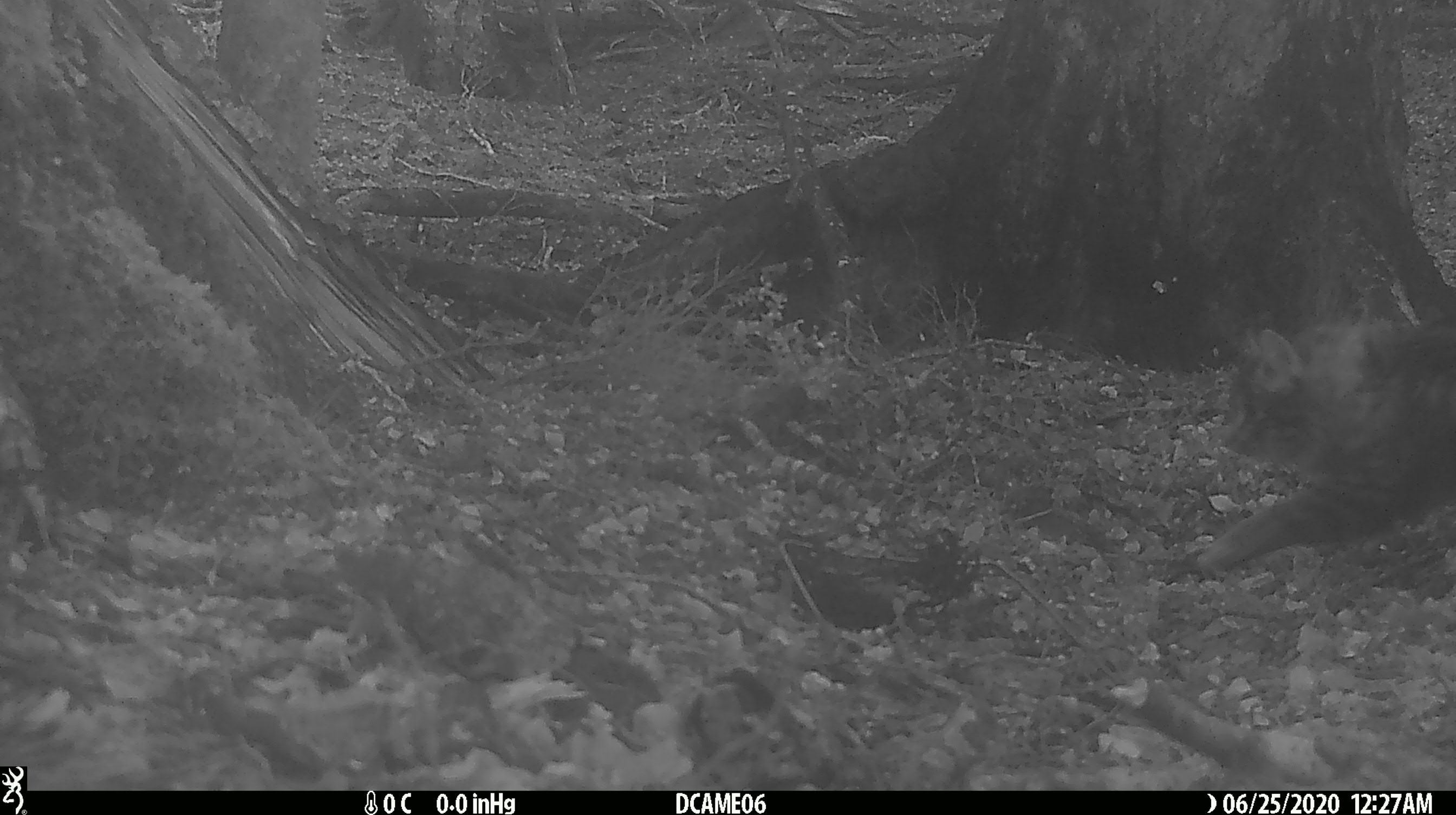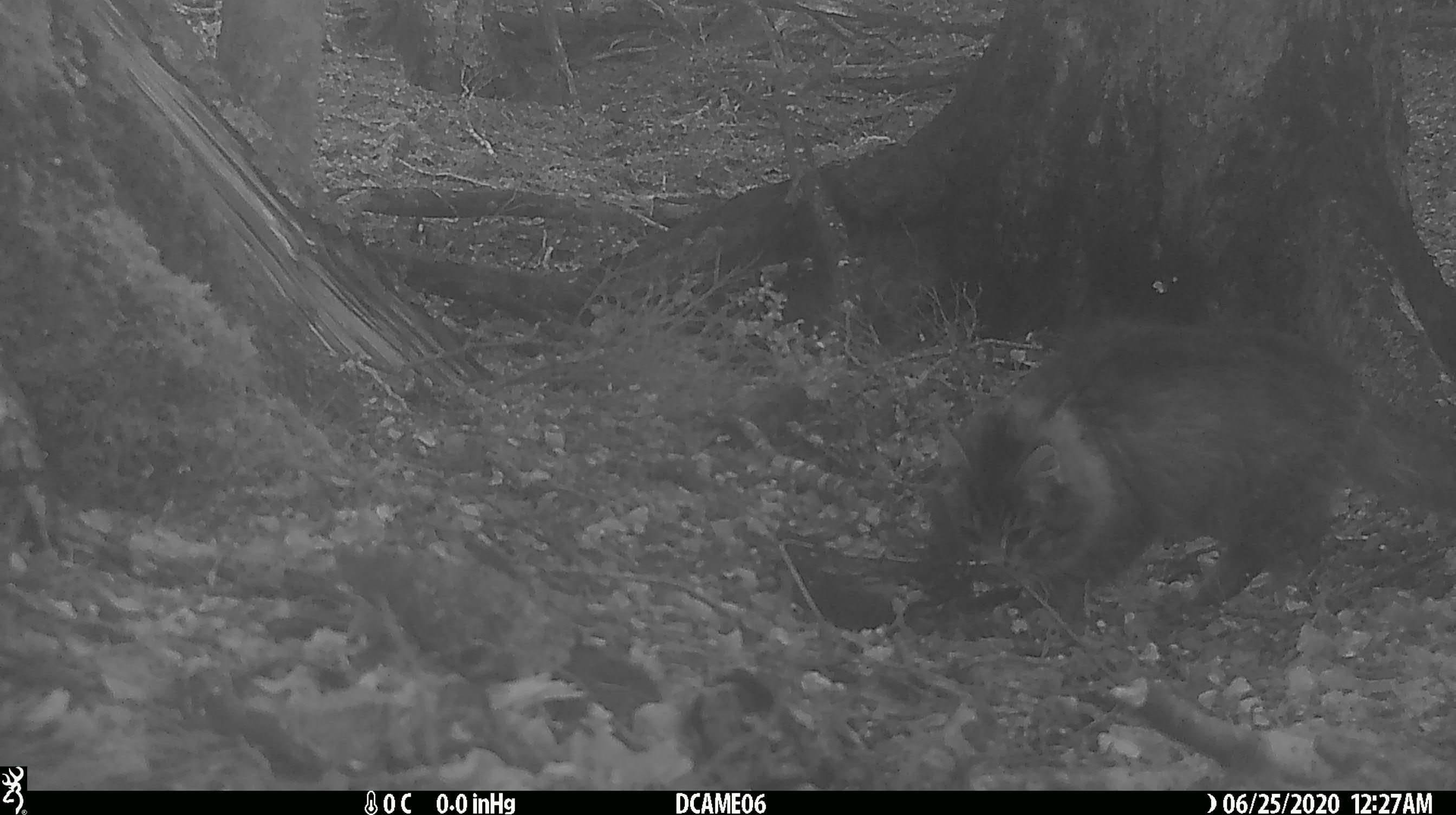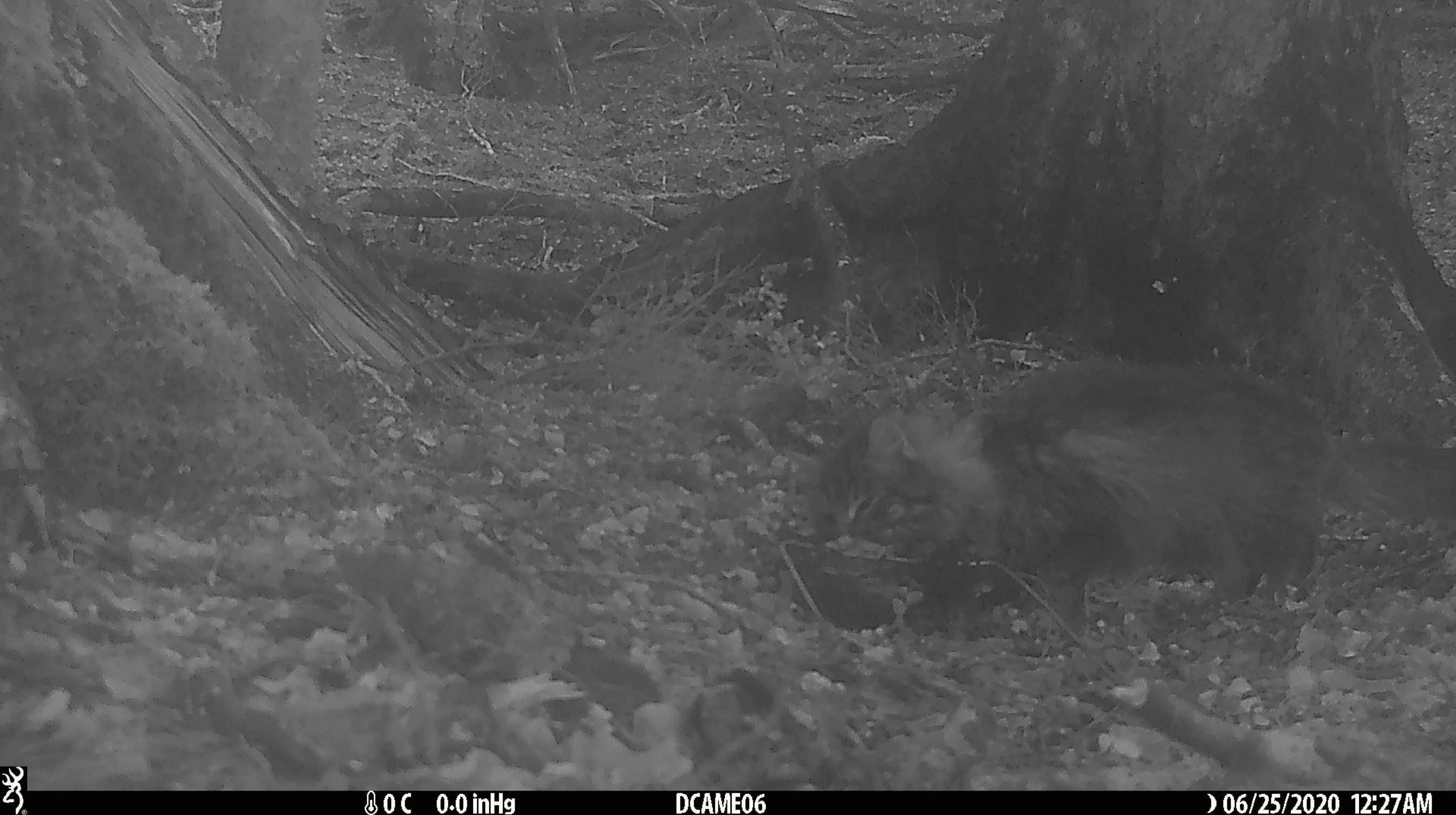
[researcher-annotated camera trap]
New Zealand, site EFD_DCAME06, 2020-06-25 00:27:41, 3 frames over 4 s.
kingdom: Animalia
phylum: Chordata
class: Mammalia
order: Carnivora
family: Felidae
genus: Felis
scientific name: Felis catus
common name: domestic cat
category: cat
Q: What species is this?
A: Cat (domestic cat) (Felis catus).